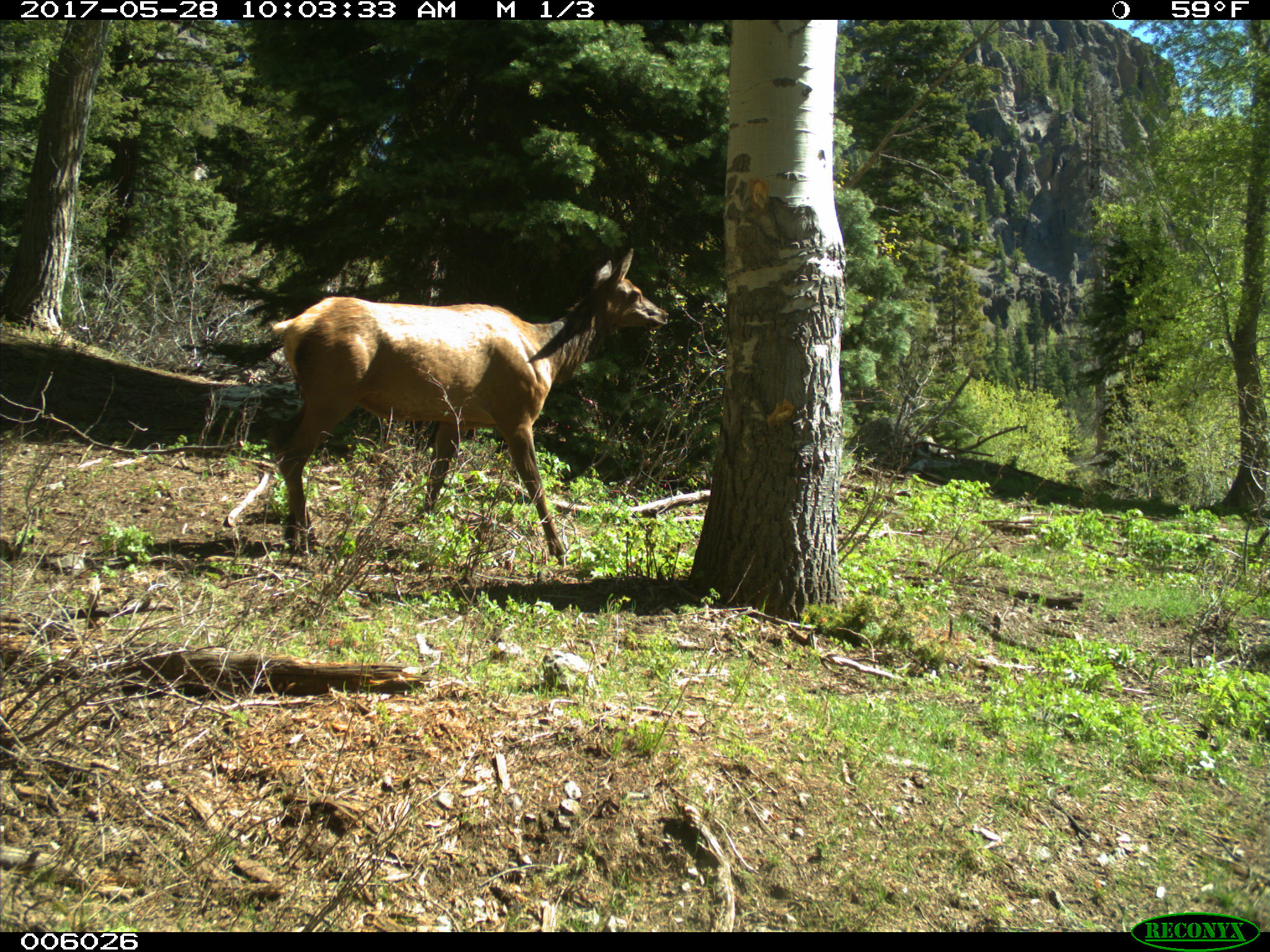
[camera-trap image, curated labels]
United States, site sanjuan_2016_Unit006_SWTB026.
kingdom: Animalia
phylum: Chordata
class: Mammalia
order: Artiodactyla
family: Cervidae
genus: Cervus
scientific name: Cervus elaphus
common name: red deer